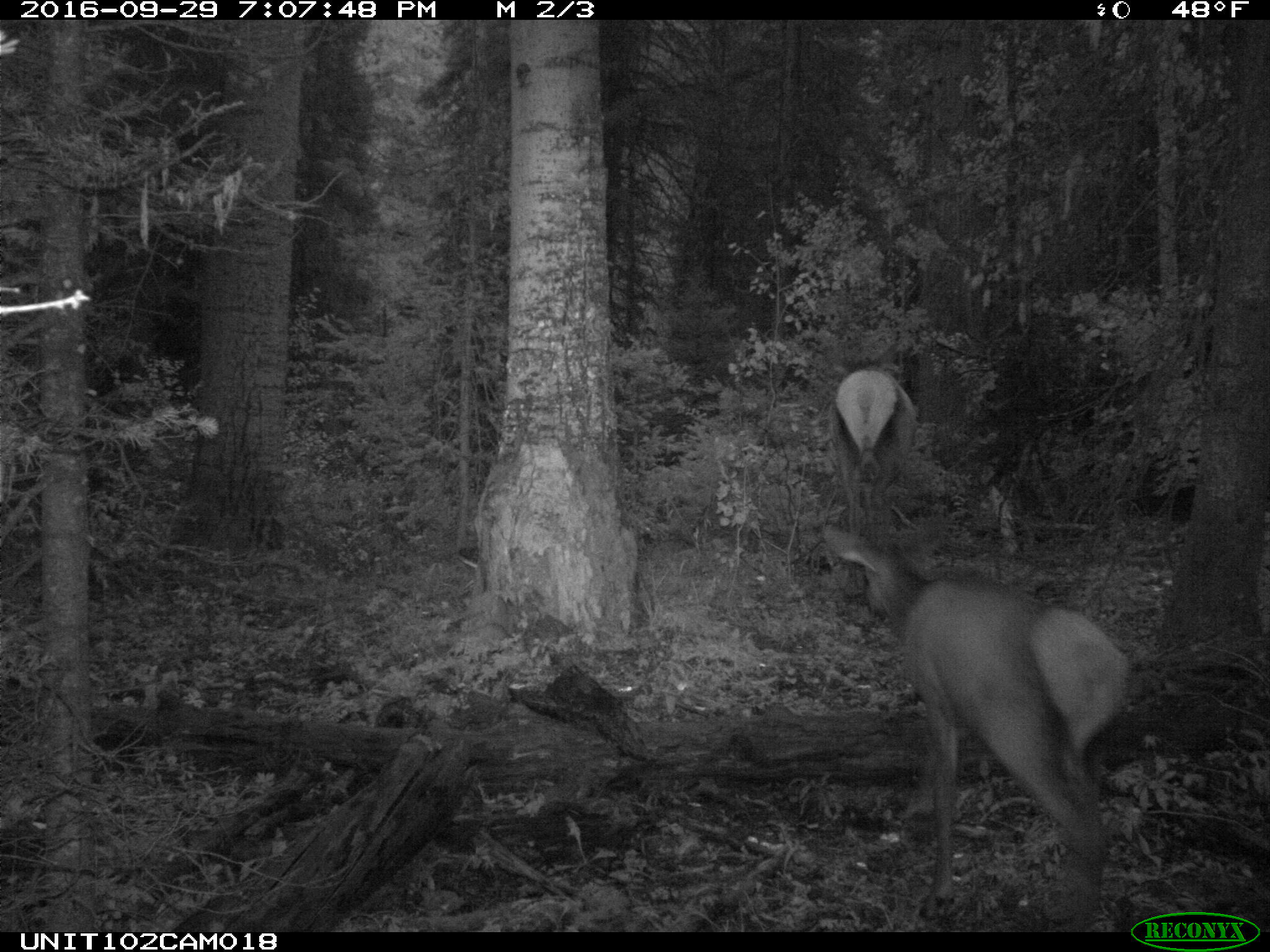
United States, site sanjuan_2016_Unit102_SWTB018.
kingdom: Animalia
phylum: Chordata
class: Mammalia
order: Artiodactyla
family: Cervidae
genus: Cervus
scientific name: Cervus elaphus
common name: red deer